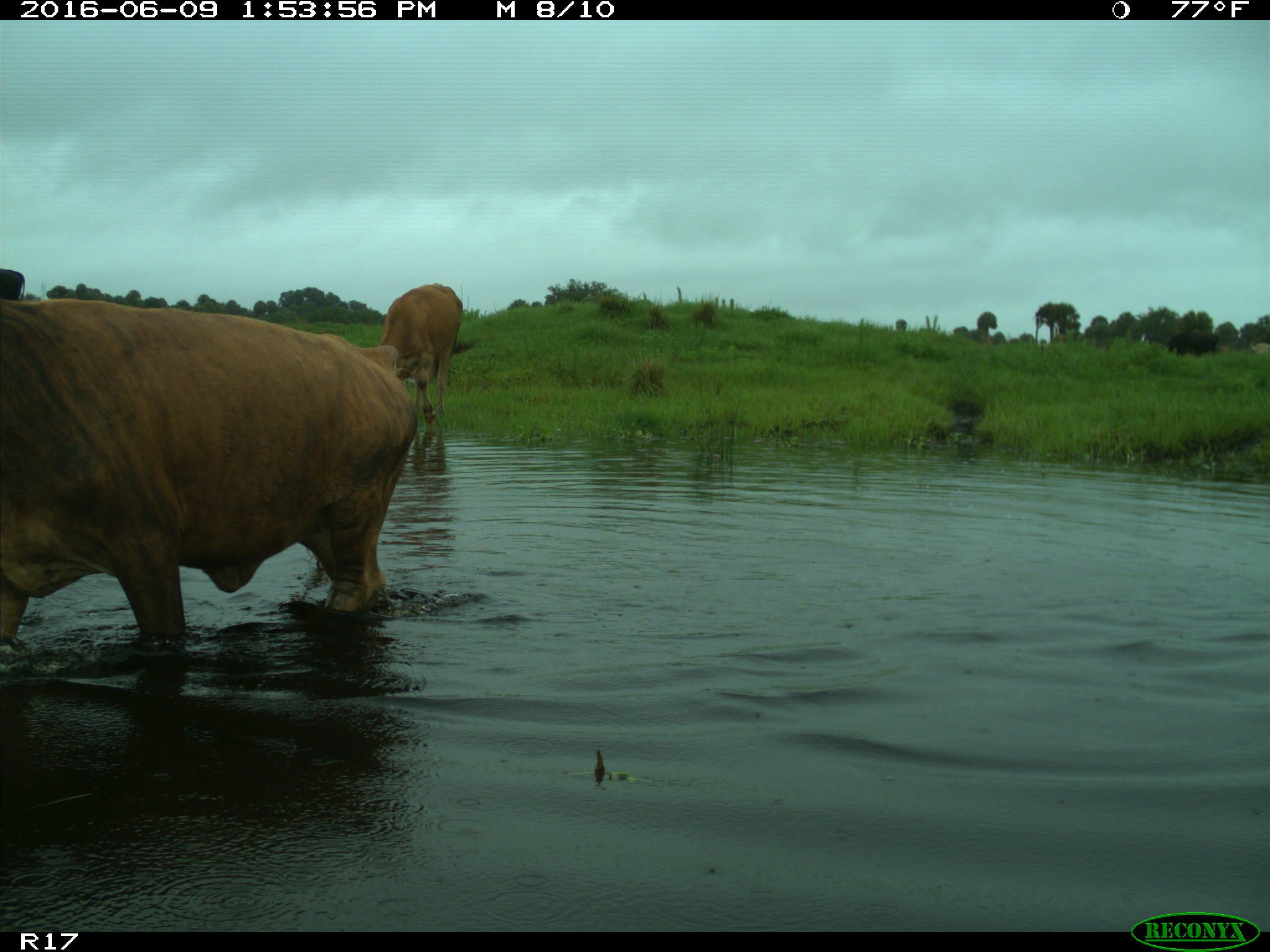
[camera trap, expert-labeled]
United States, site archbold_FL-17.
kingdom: Animalia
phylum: Chordata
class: Mammalia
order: Artiodactyla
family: Bovidae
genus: Bos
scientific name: Bos taurus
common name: domestic cow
Bos taurus (domestic cow).